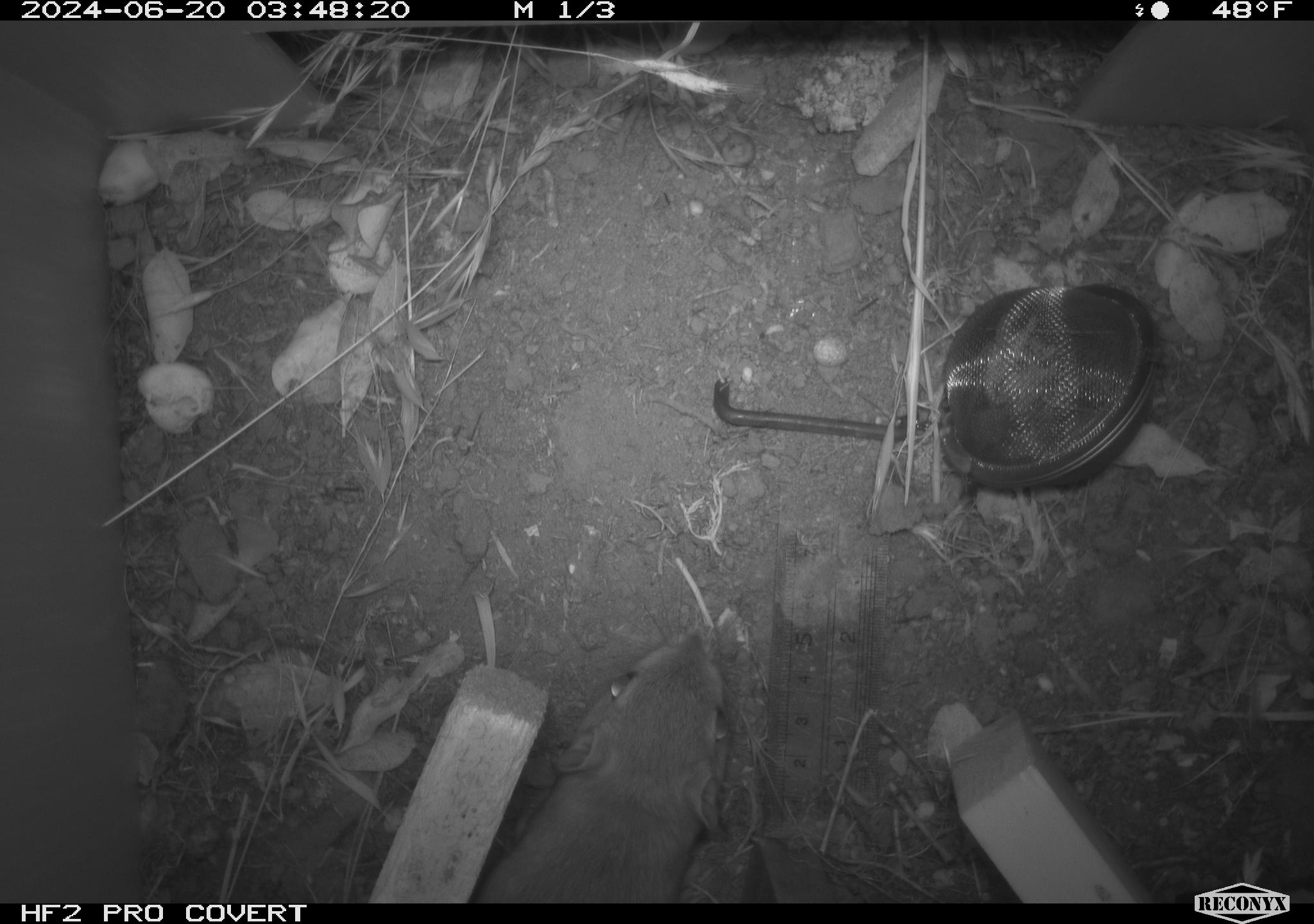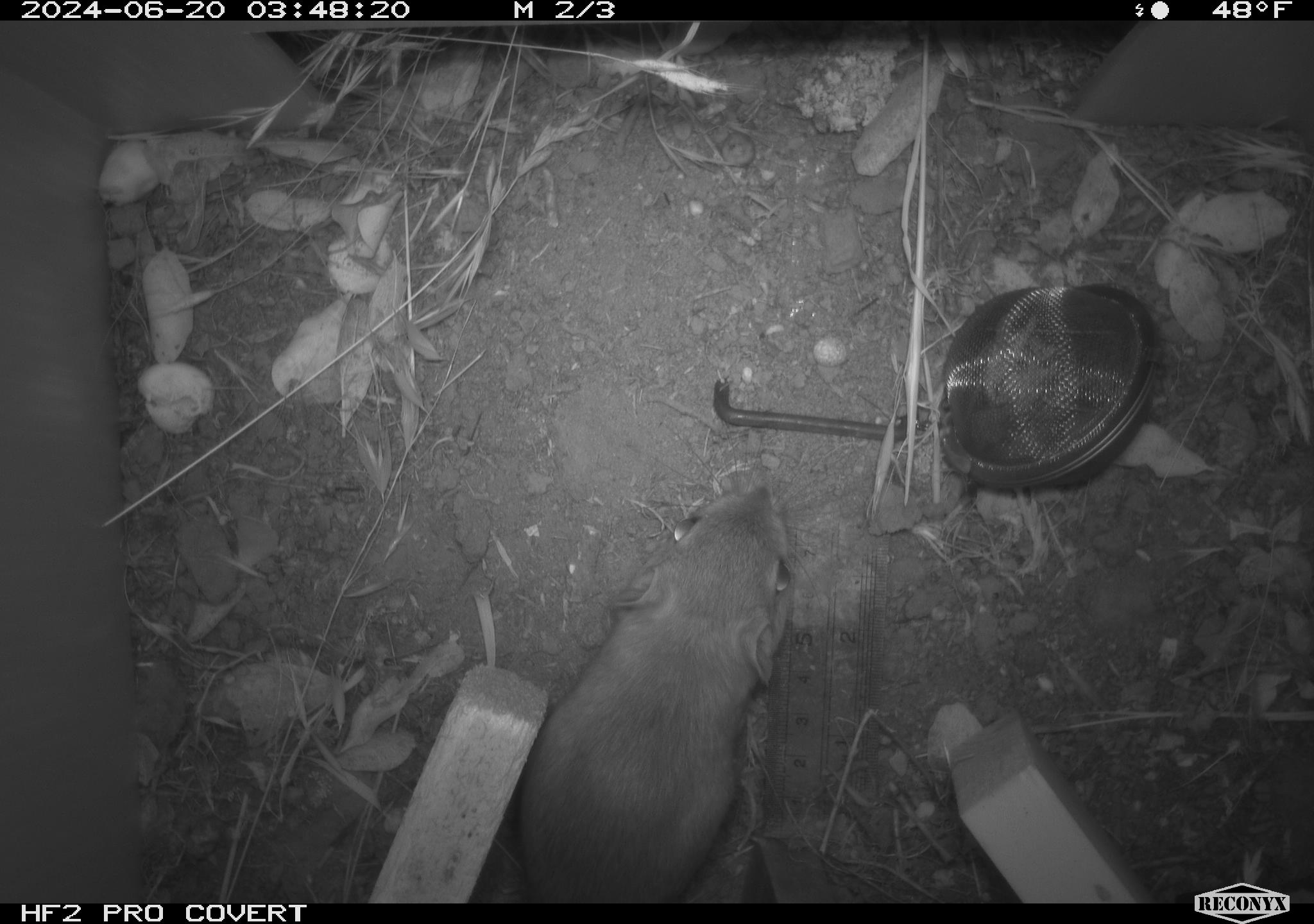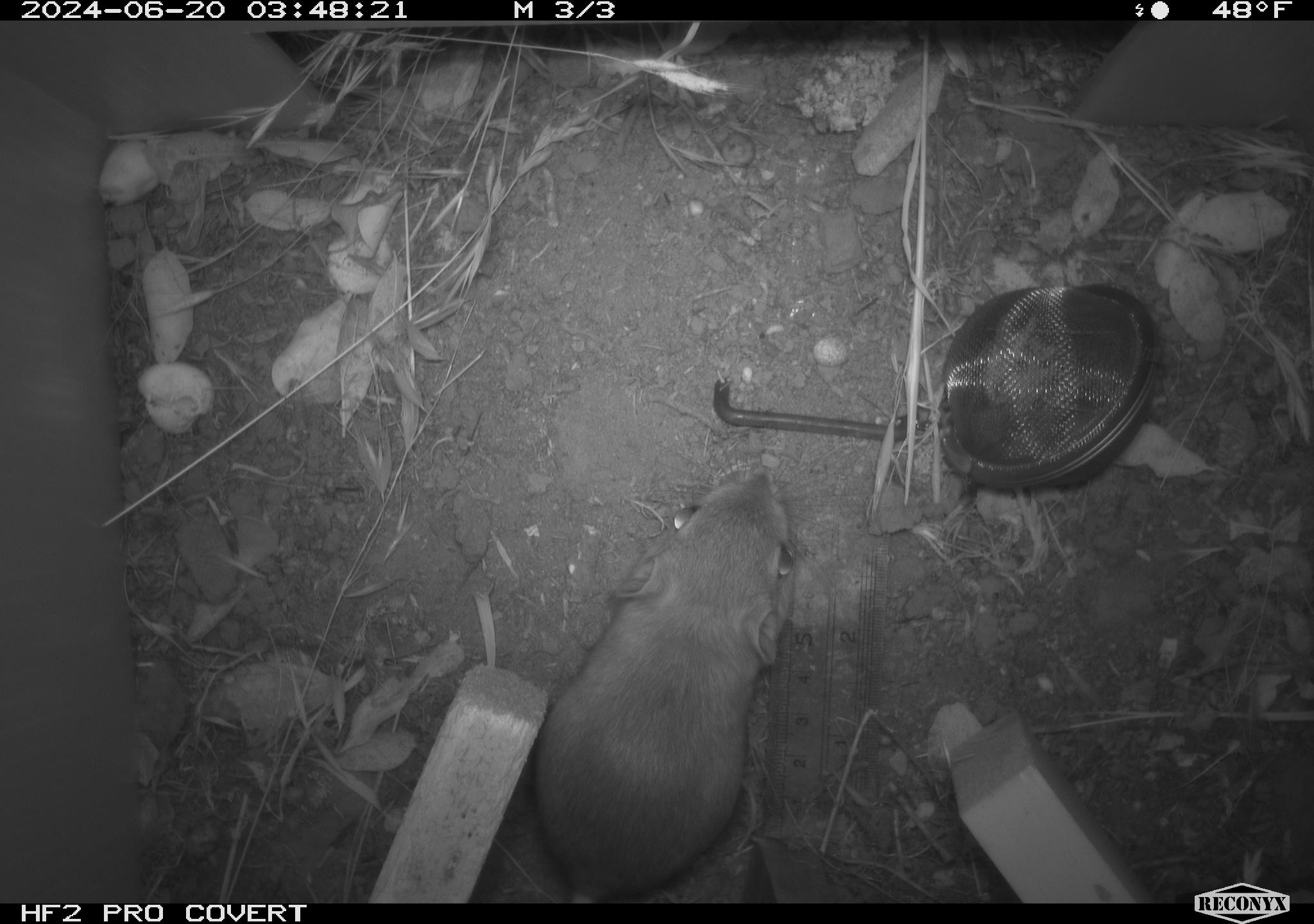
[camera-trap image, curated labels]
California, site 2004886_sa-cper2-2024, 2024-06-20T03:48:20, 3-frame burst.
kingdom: Animalia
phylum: Chordata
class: Mammalia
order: Rodentia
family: Heteromyidae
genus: Dipodomys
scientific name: Dipodomys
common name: kangaroo rats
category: dipodomys species